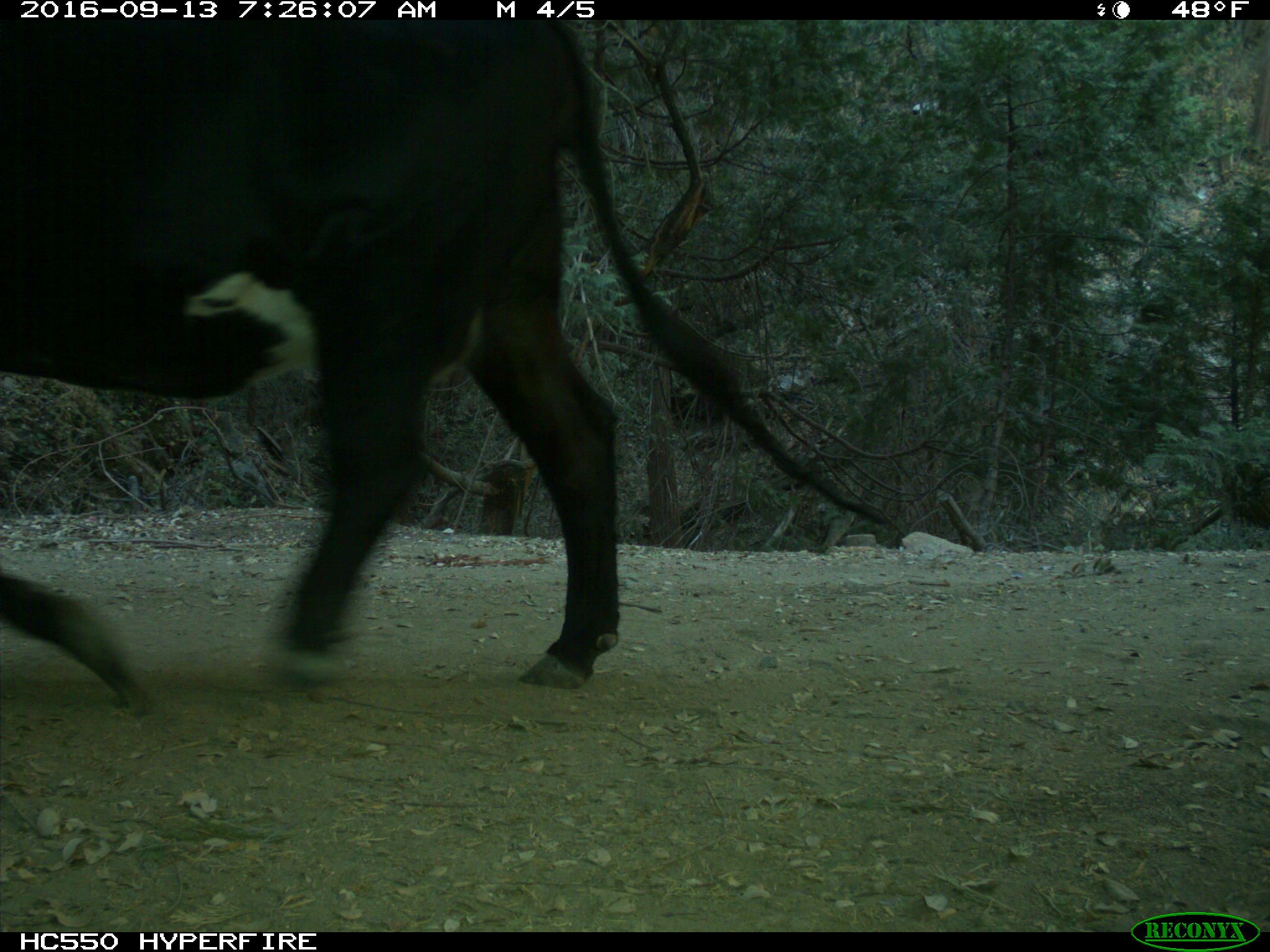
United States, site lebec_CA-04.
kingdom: Animalia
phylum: Chordata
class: Mammalia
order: Artiodactyla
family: Bovidae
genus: Bos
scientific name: Bos taurus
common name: domestic cow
Bos taurus (domestic cow).